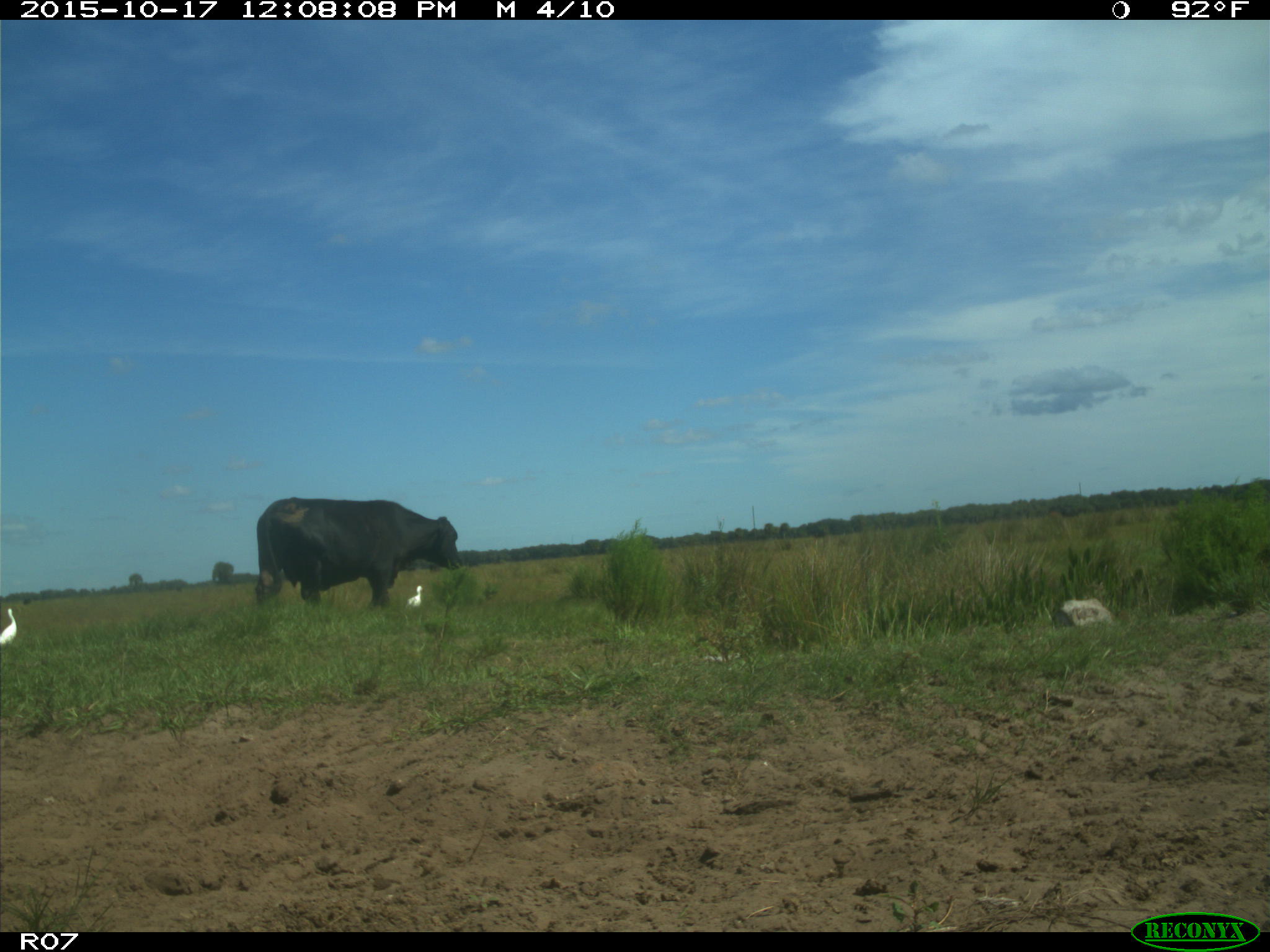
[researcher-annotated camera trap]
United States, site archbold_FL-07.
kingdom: Animalia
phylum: Chordata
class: Mammalia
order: Artiodactyla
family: Bovidae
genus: Bos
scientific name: Bos taurus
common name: domestic cow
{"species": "Bos taurus (domestic cow)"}